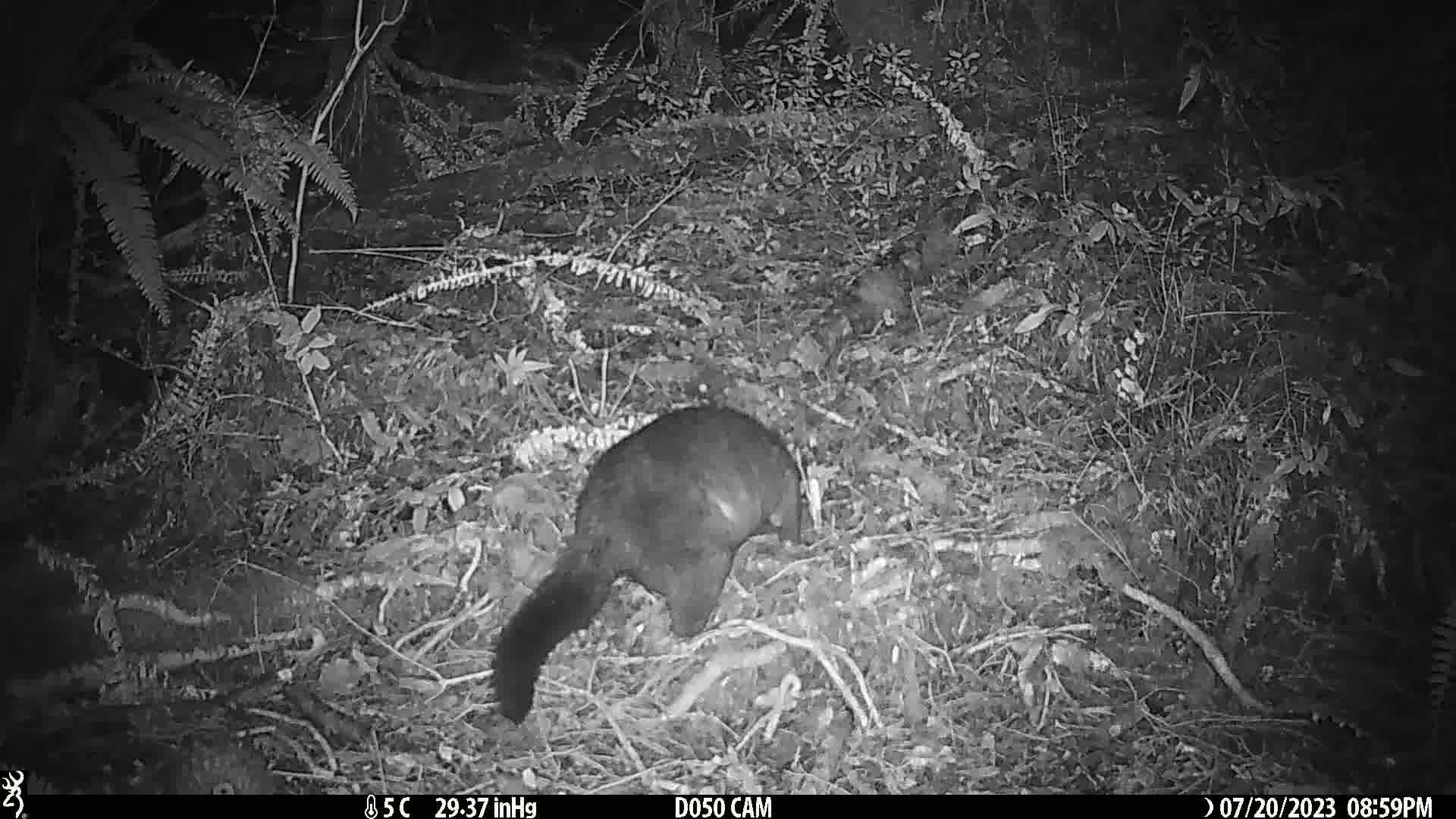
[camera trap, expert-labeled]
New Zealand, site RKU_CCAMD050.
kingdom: Animalia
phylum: Chordata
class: Mammalia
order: Diprotodontia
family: Phalangeridae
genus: Trichosurus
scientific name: Trichosurus vulpecula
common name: common brushtail possum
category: possum